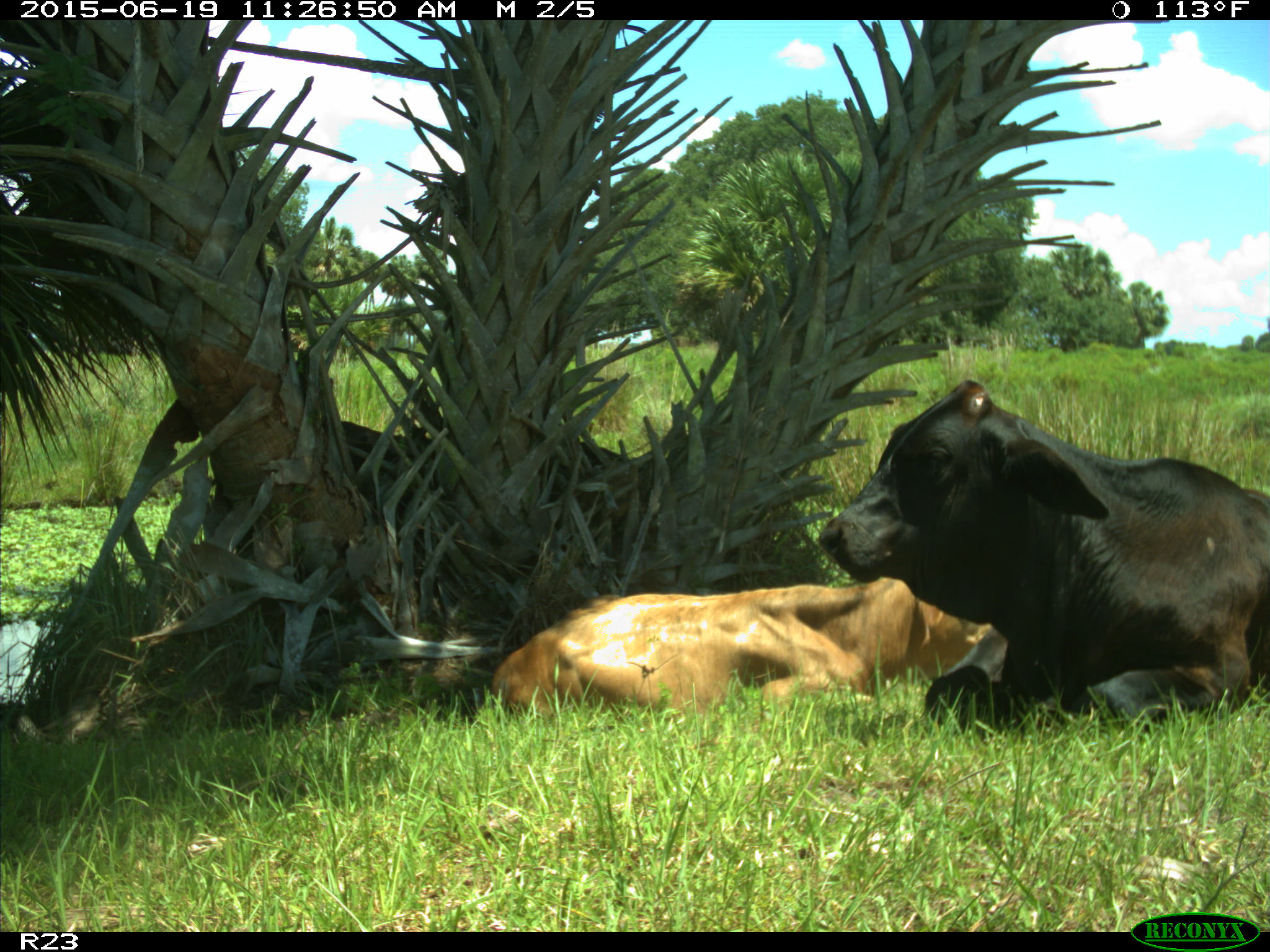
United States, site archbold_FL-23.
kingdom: Animalia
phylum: Chordata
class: Mammalia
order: Artiodactyla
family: Bovidae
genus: Bos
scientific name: Bos taurus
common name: domestic cow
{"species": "Bos taurus (domestic cow)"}